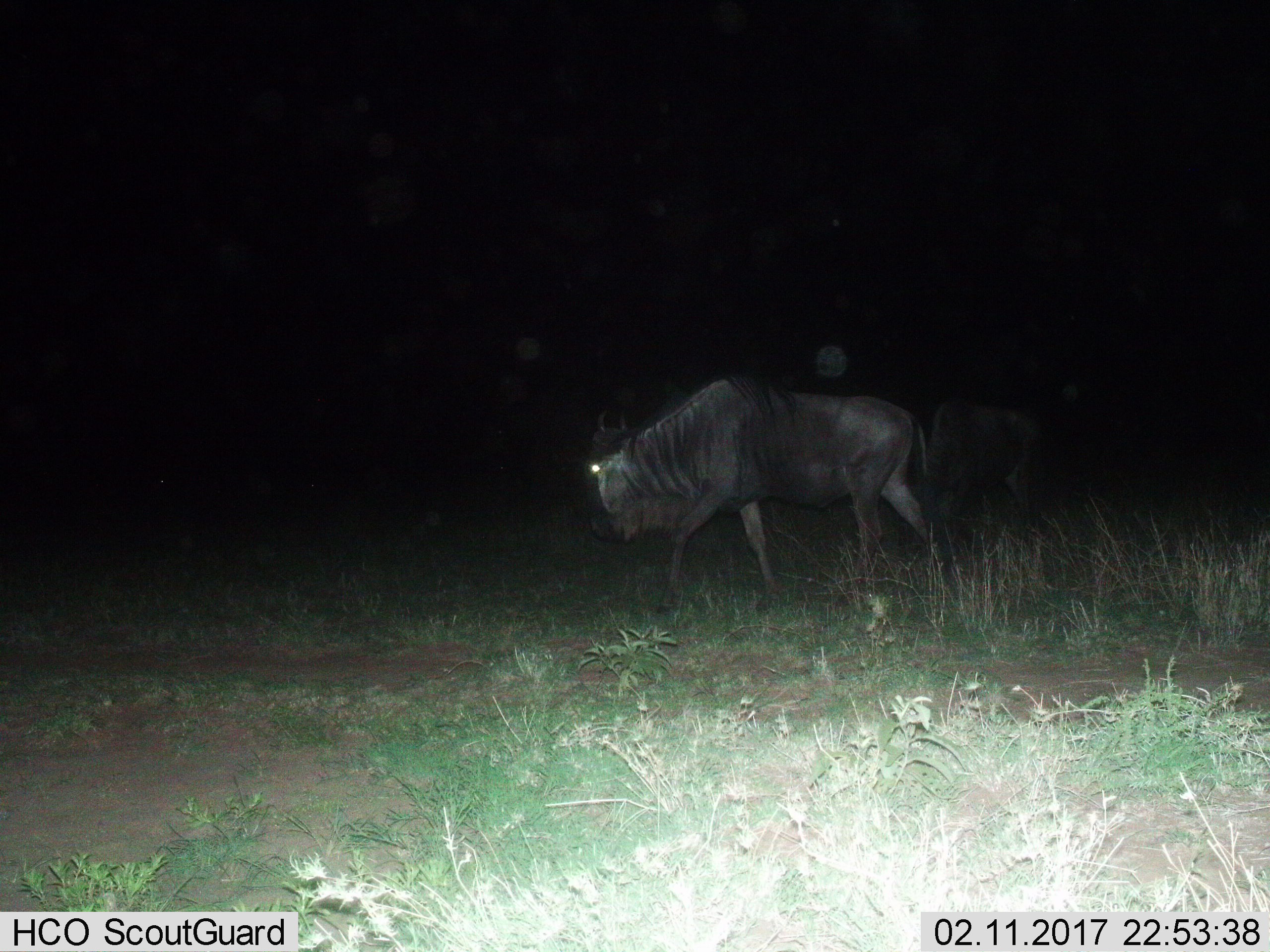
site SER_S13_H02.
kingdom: Animalia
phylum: Chordata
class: Mammalia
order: Artiodactyla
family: Bovidae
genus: Connochaetes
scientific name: Connochaetes taurinus taurinus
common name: blue wildebeest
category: wildebeestblue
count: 2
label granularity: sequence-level